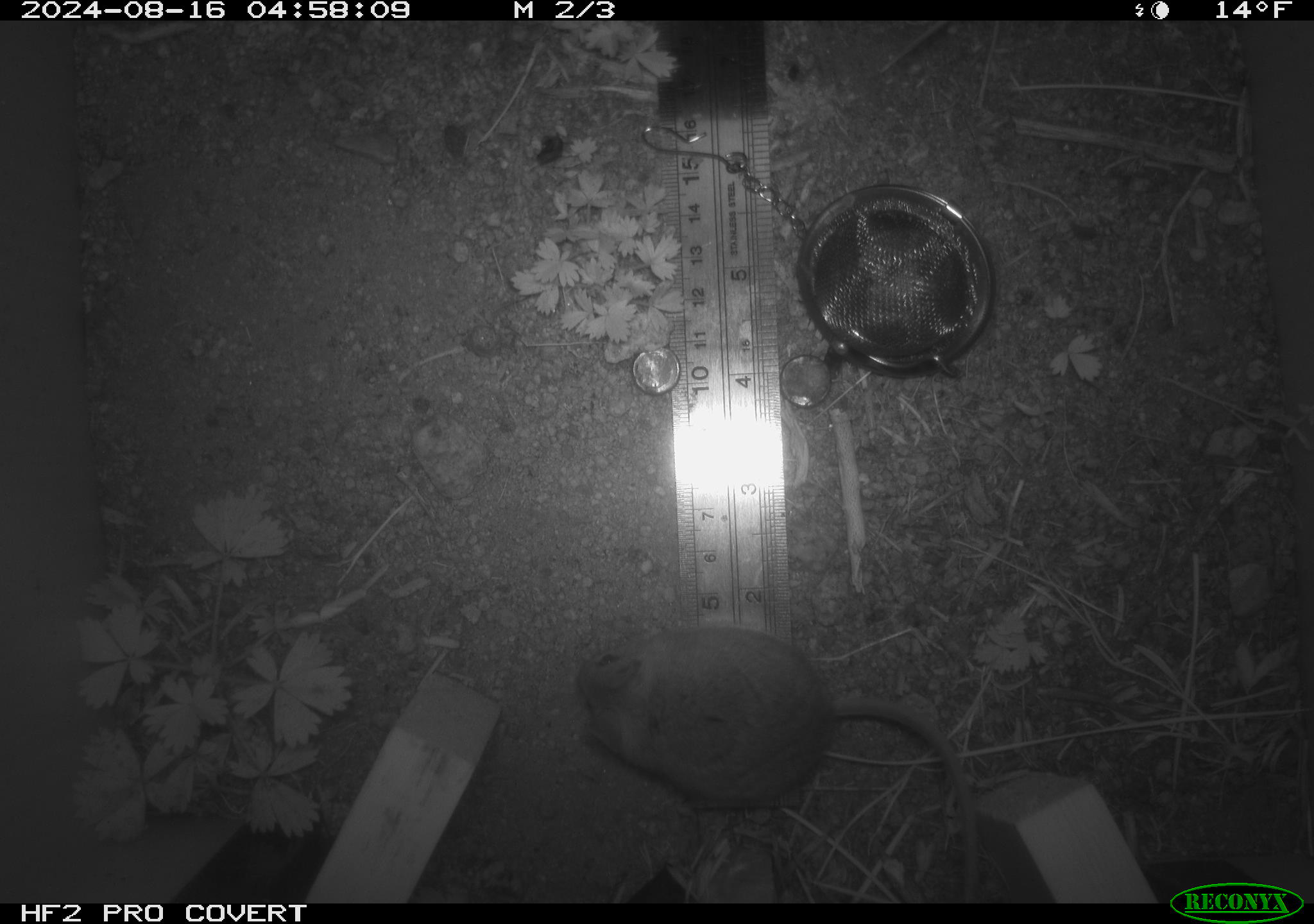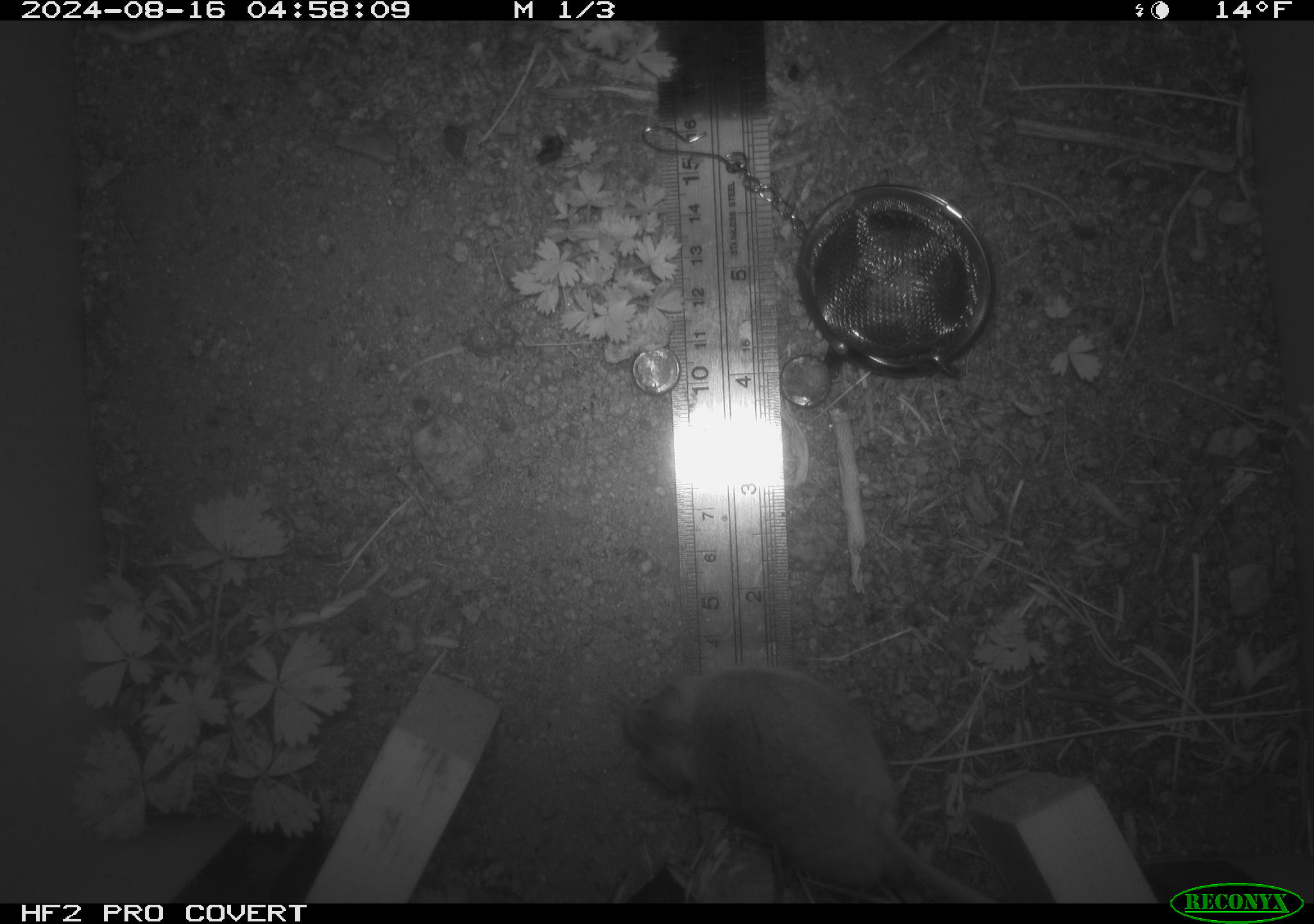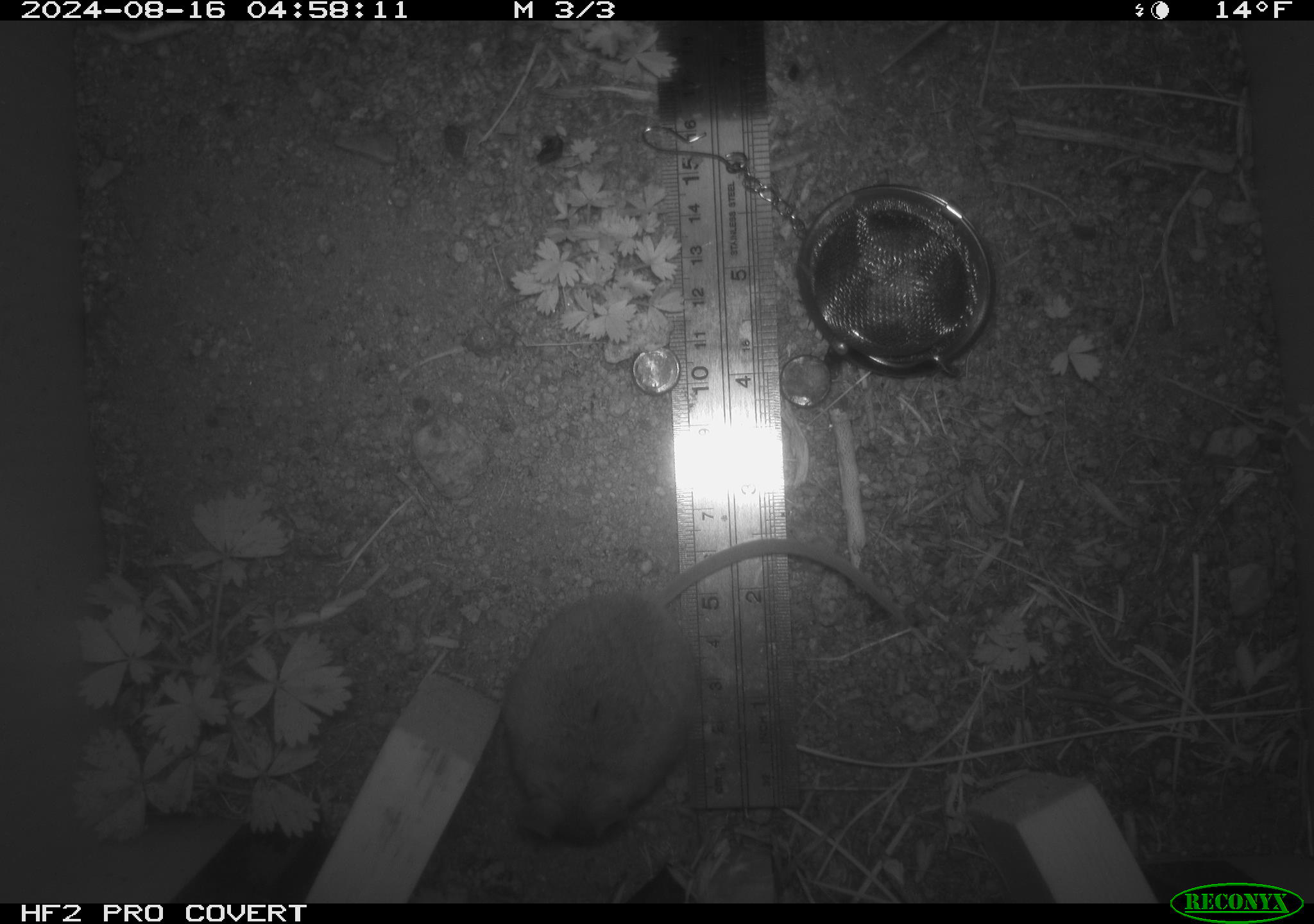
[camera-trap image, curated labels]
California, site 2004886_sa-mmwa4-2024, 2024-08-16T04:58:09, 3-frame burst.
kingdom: Animalia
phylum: Chordata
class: Mammalia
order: Rodentia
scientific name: Rodentia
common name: mouse species